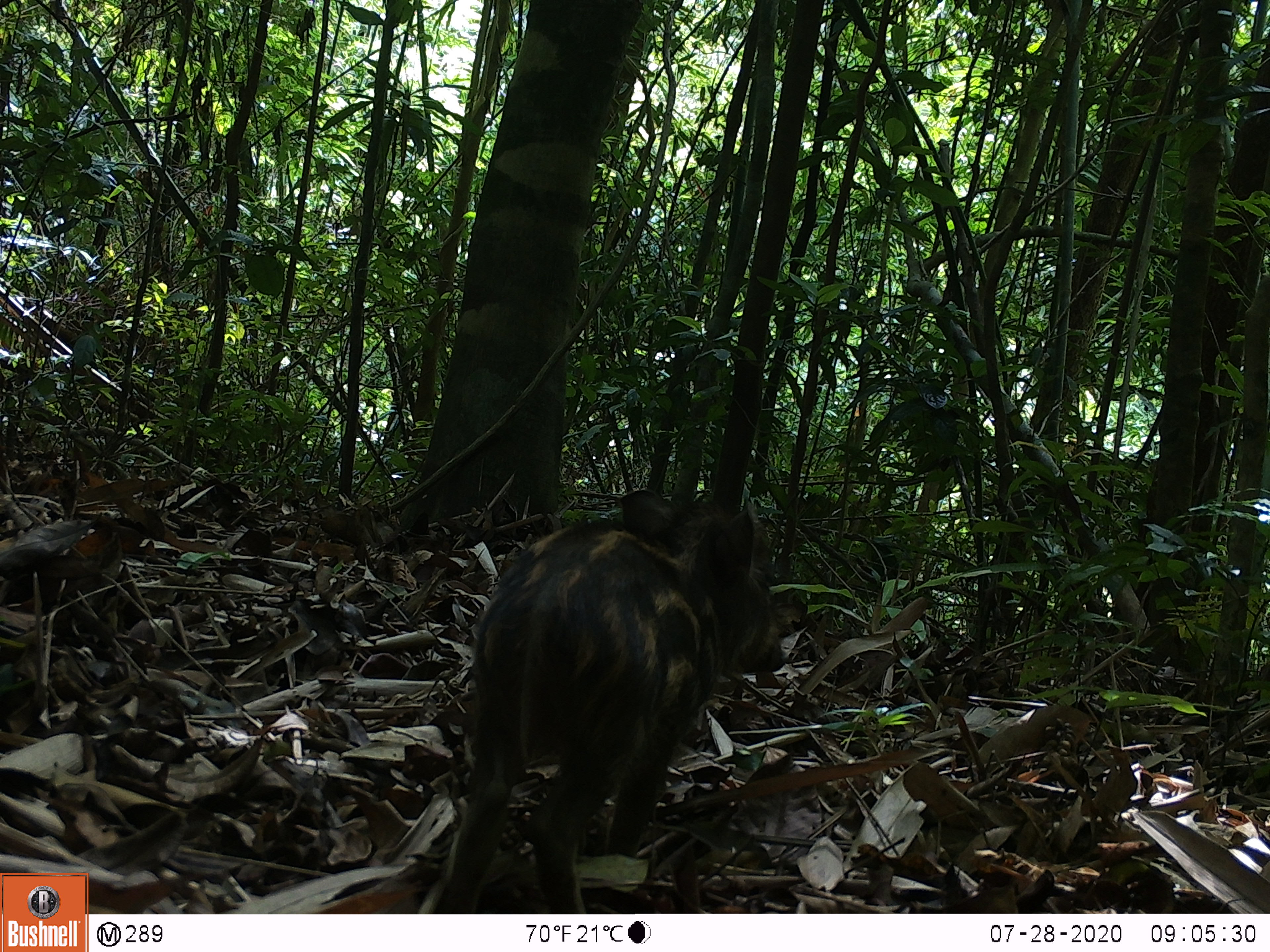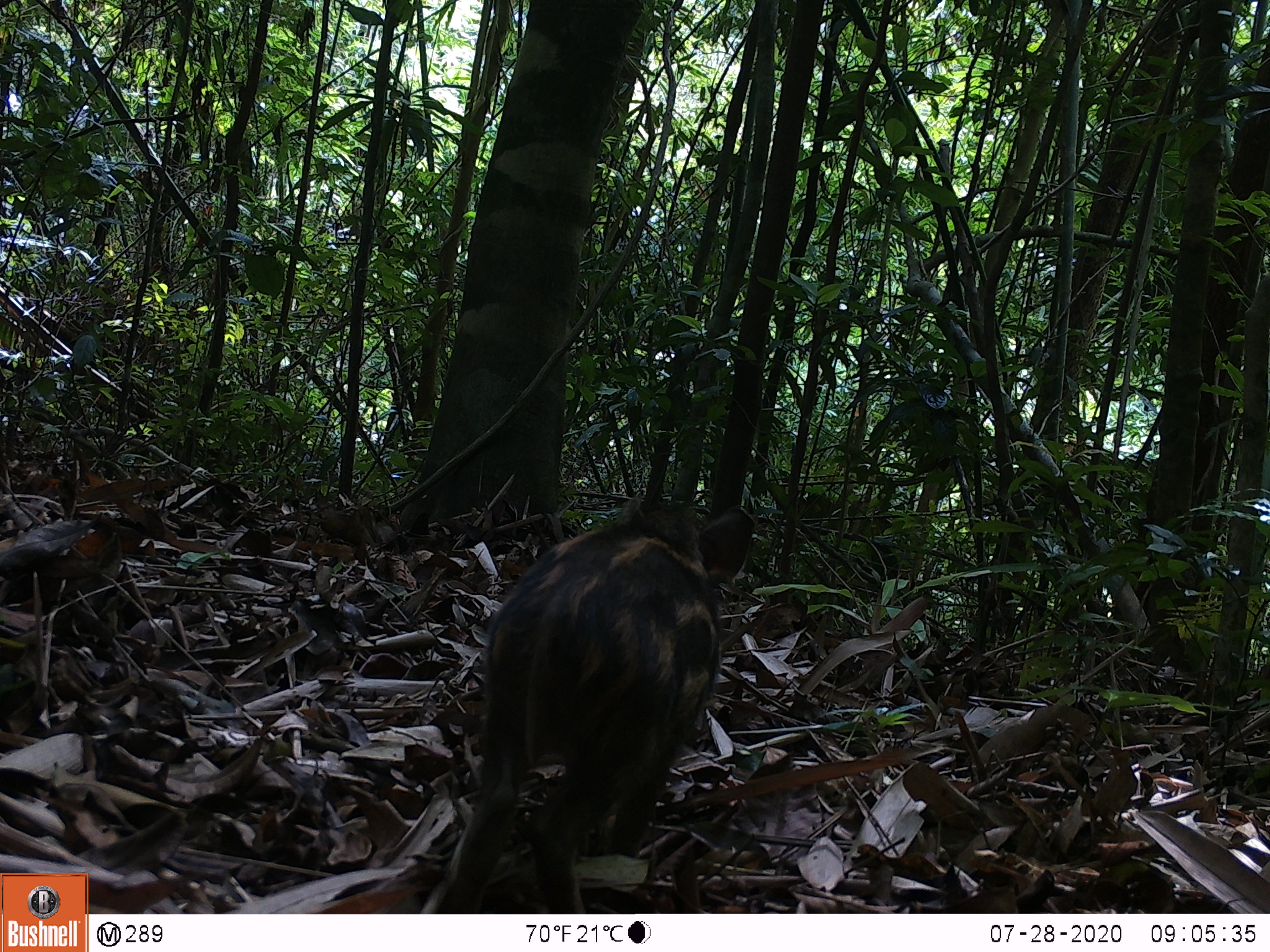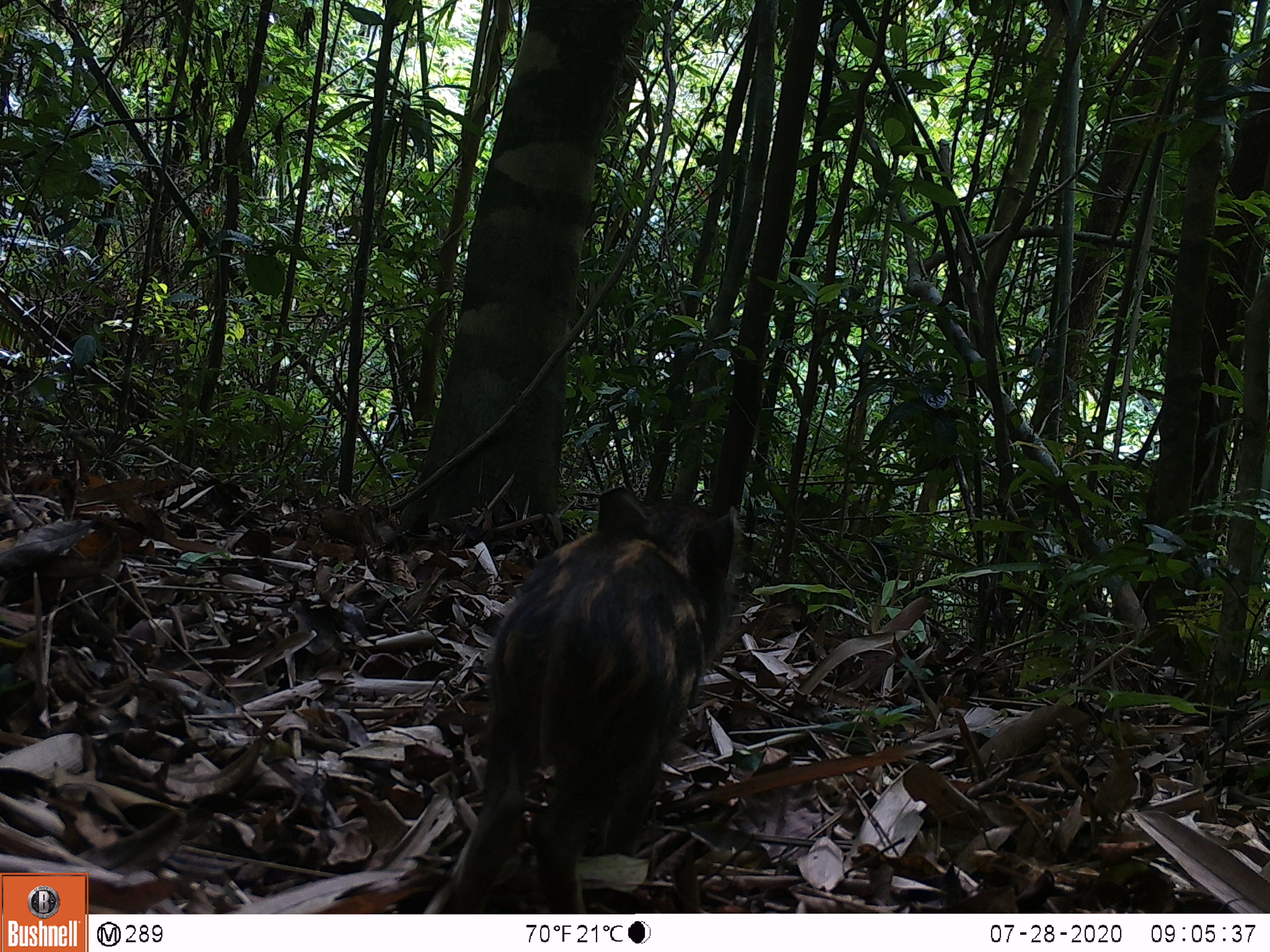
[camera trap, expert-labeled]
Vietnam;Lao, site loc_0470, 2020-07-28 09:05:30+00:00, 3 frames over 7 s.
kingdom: Animalia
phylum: Chordata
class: Mammalia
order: Artiodactyla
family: Suidae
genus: Sus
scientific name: Sus scrofa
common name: eurasian wild pig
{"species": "eurasian wild pig (Sus scrofa)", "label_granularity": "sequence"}